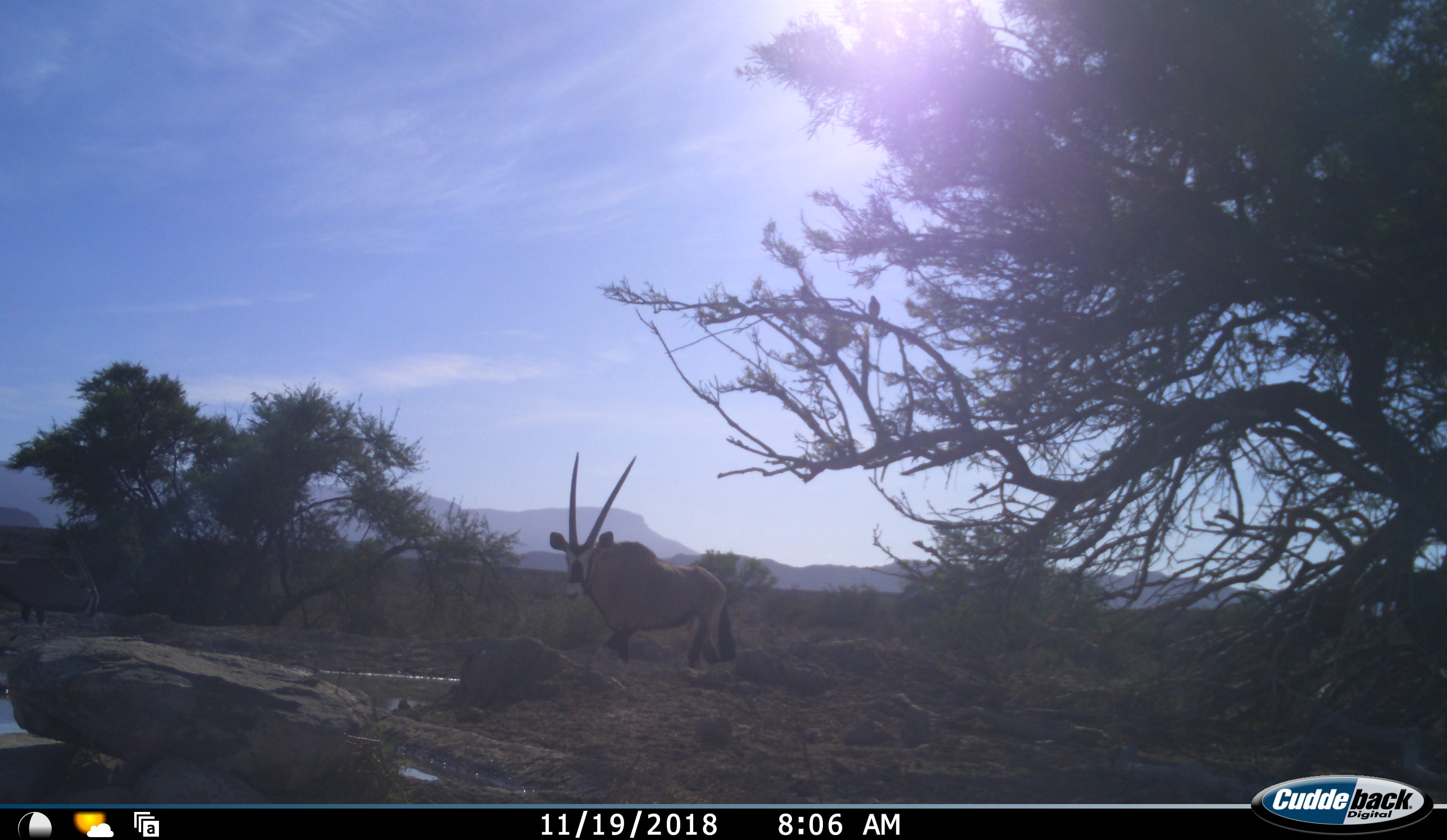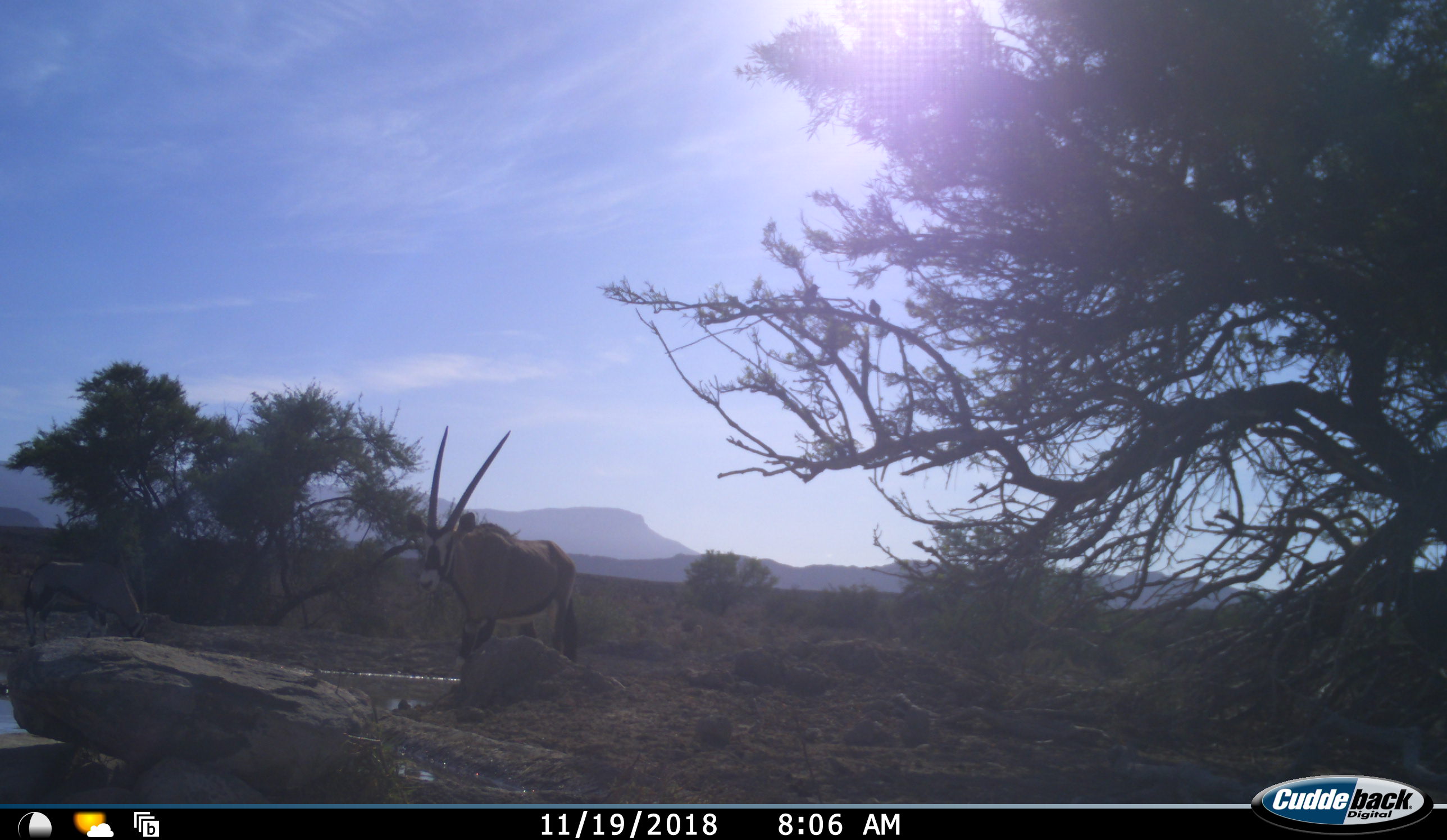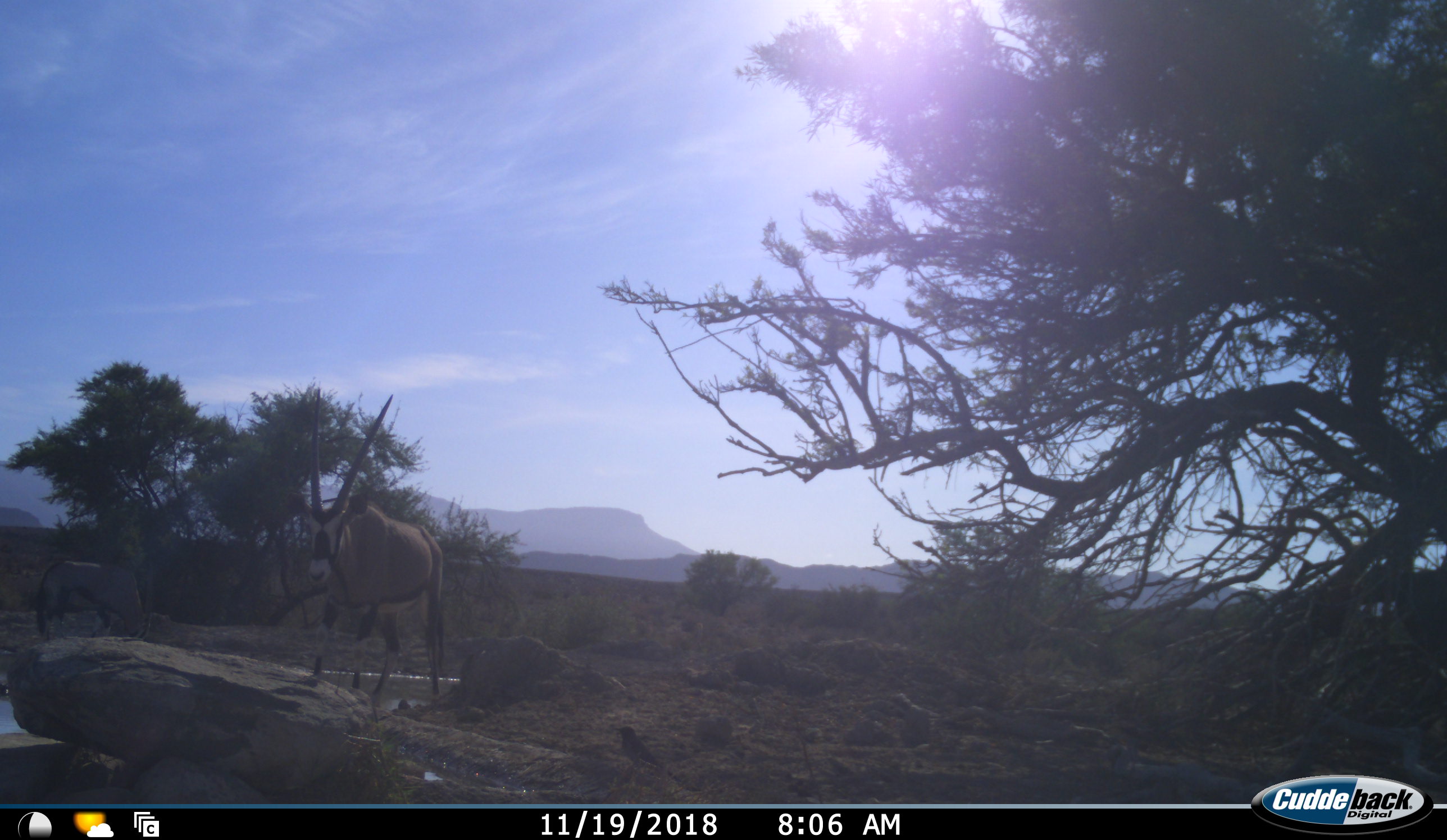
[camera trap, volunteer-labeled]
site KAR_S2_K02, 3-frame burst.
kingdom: Animalia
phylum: Chordata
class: Mammalia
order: Artiodactyla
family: Bovidae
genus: Oryx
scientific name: Oryx gazella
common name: gemsbok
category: oryx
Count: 2.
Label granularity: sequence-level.